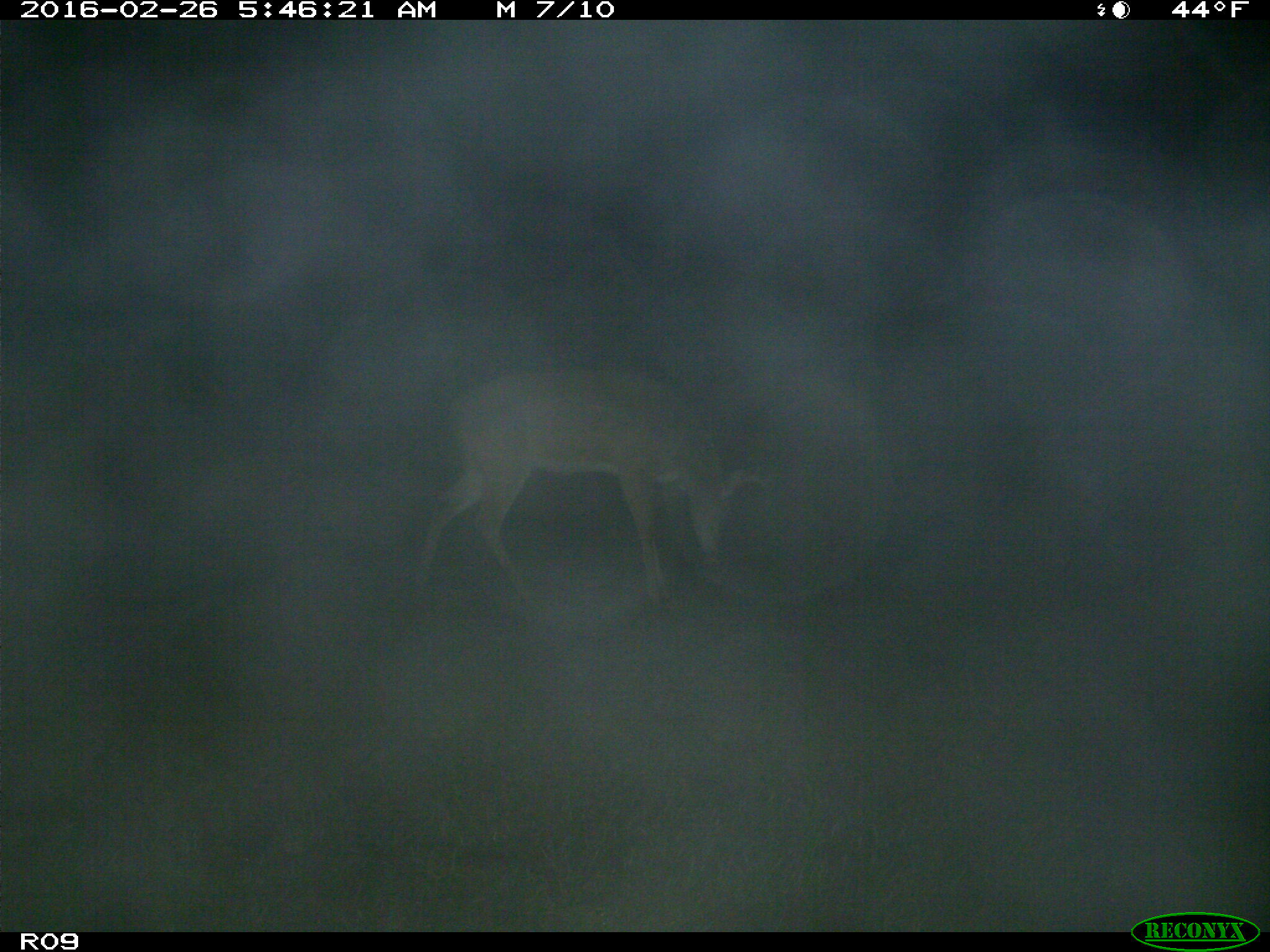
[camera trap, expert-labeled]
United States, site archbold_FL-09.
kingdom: Animalia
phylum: Chordata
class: Mammalia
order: Artiodactyla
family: Cervidae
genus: Odocoileus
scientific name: Odocoileus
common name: deer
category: unidentified deer